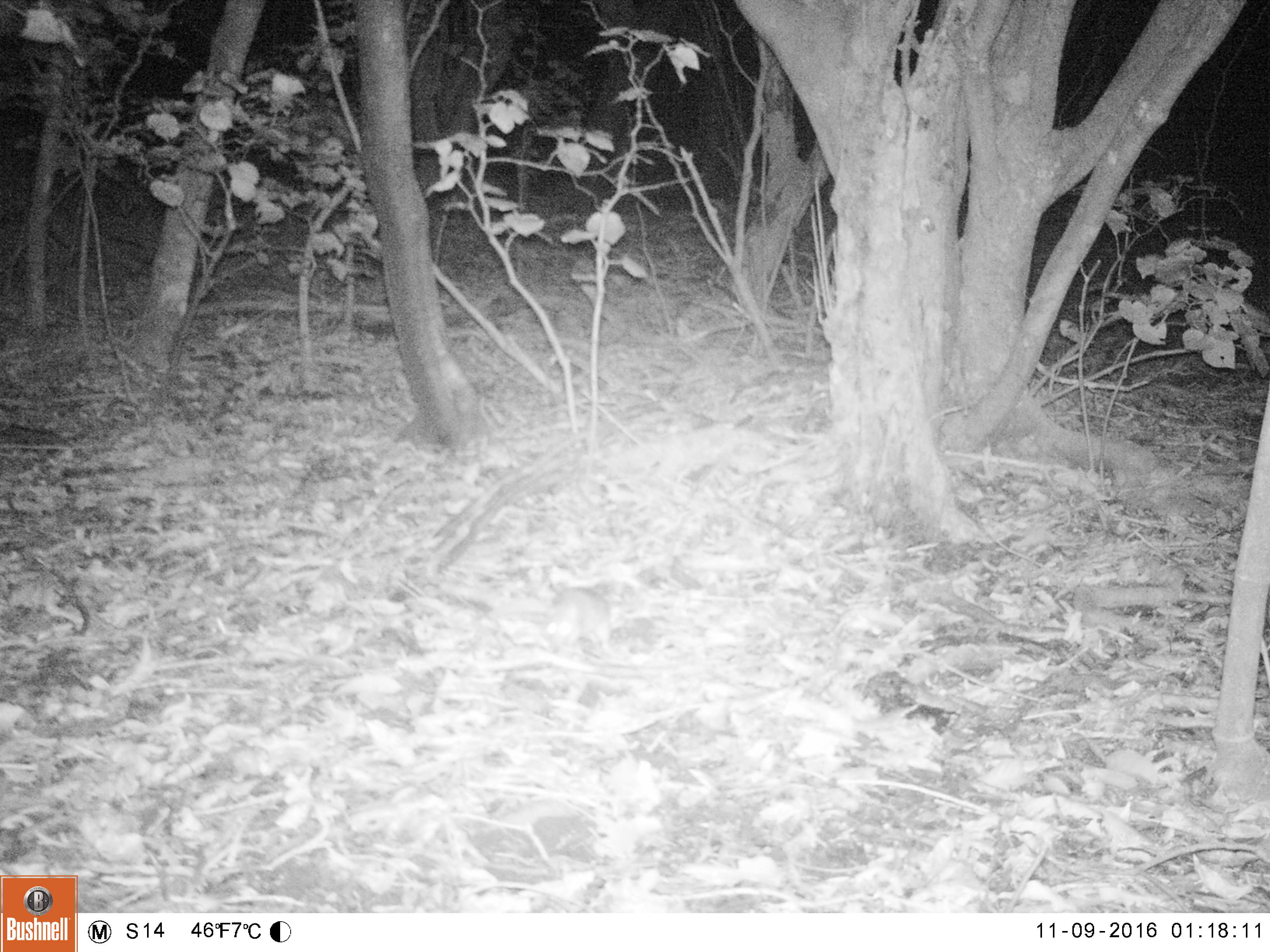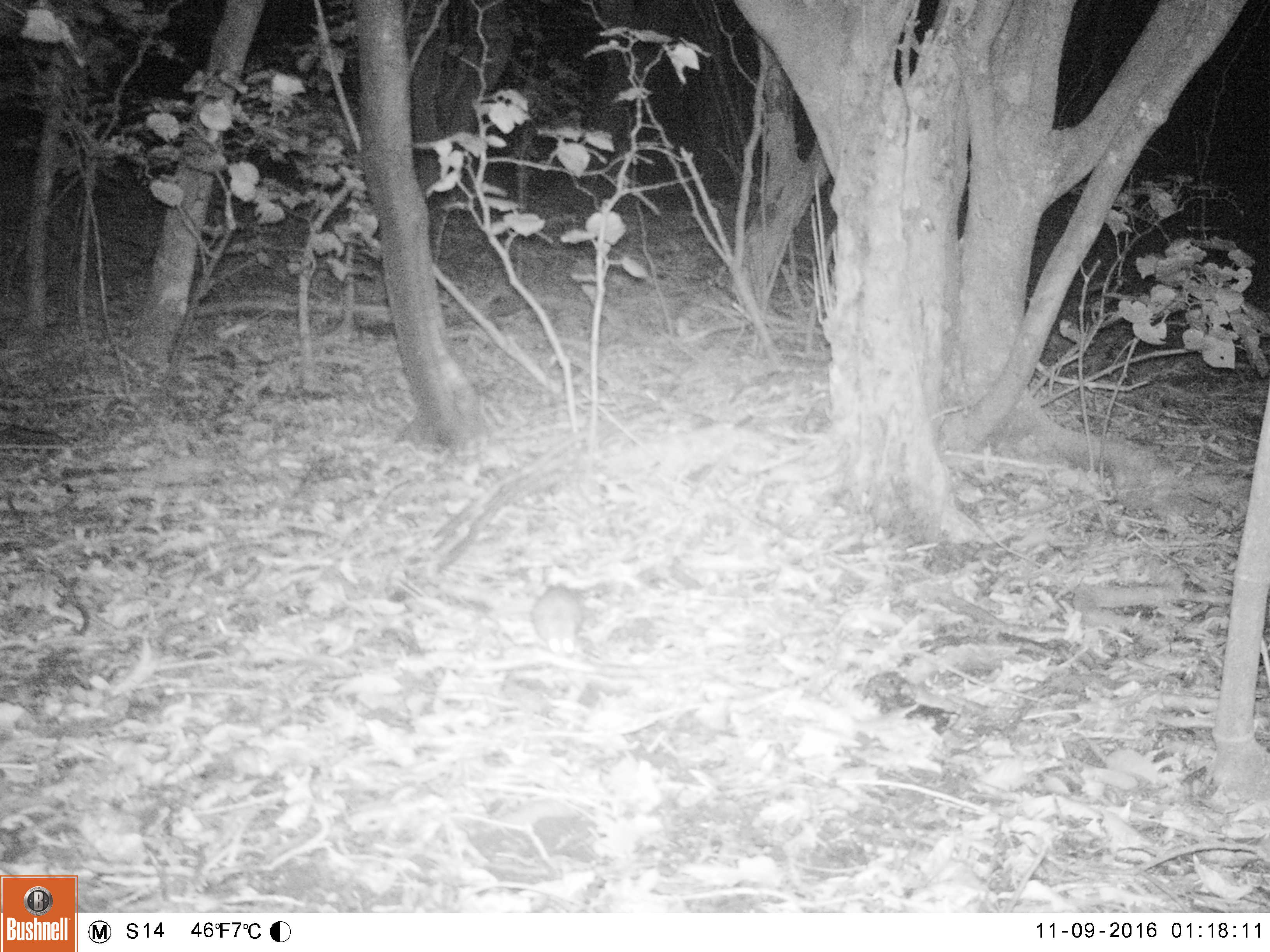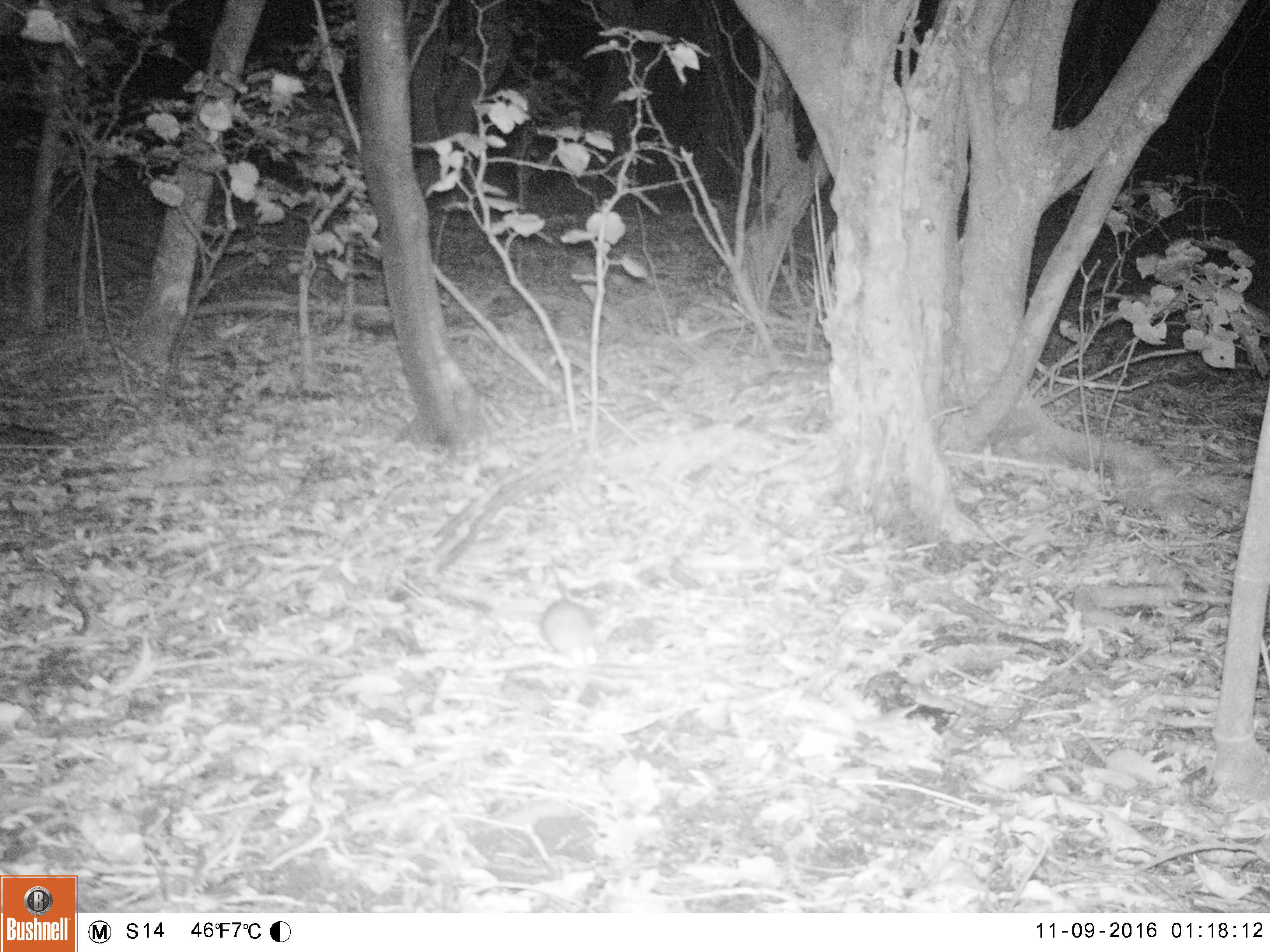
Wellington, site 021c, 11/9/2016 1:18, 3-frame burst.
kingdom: Animalia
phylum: Chordata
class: Mammalia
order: Rodentia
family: Muridae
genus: Rattus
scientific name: Rattus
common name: rat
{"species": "rat (Rattus)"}